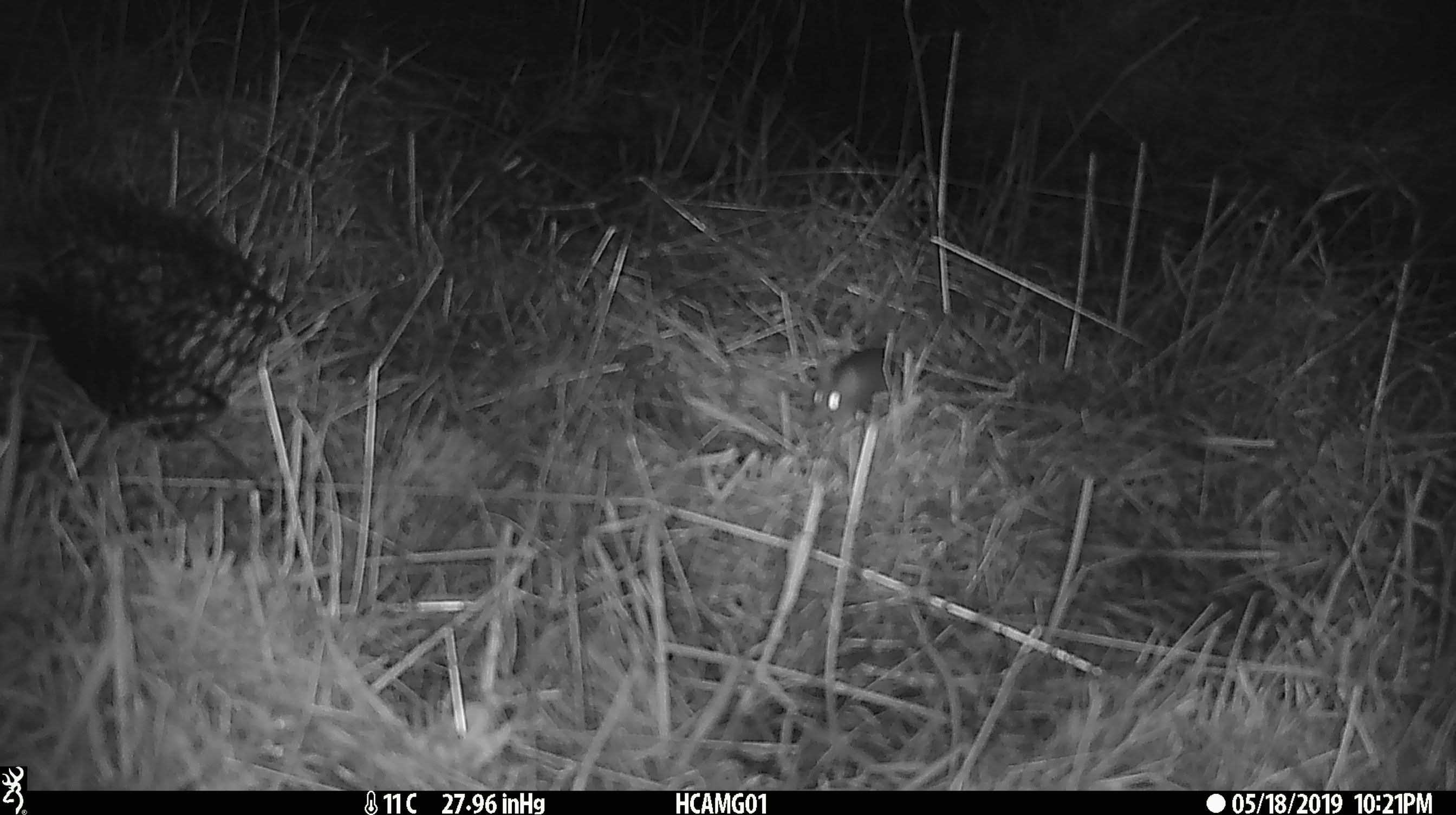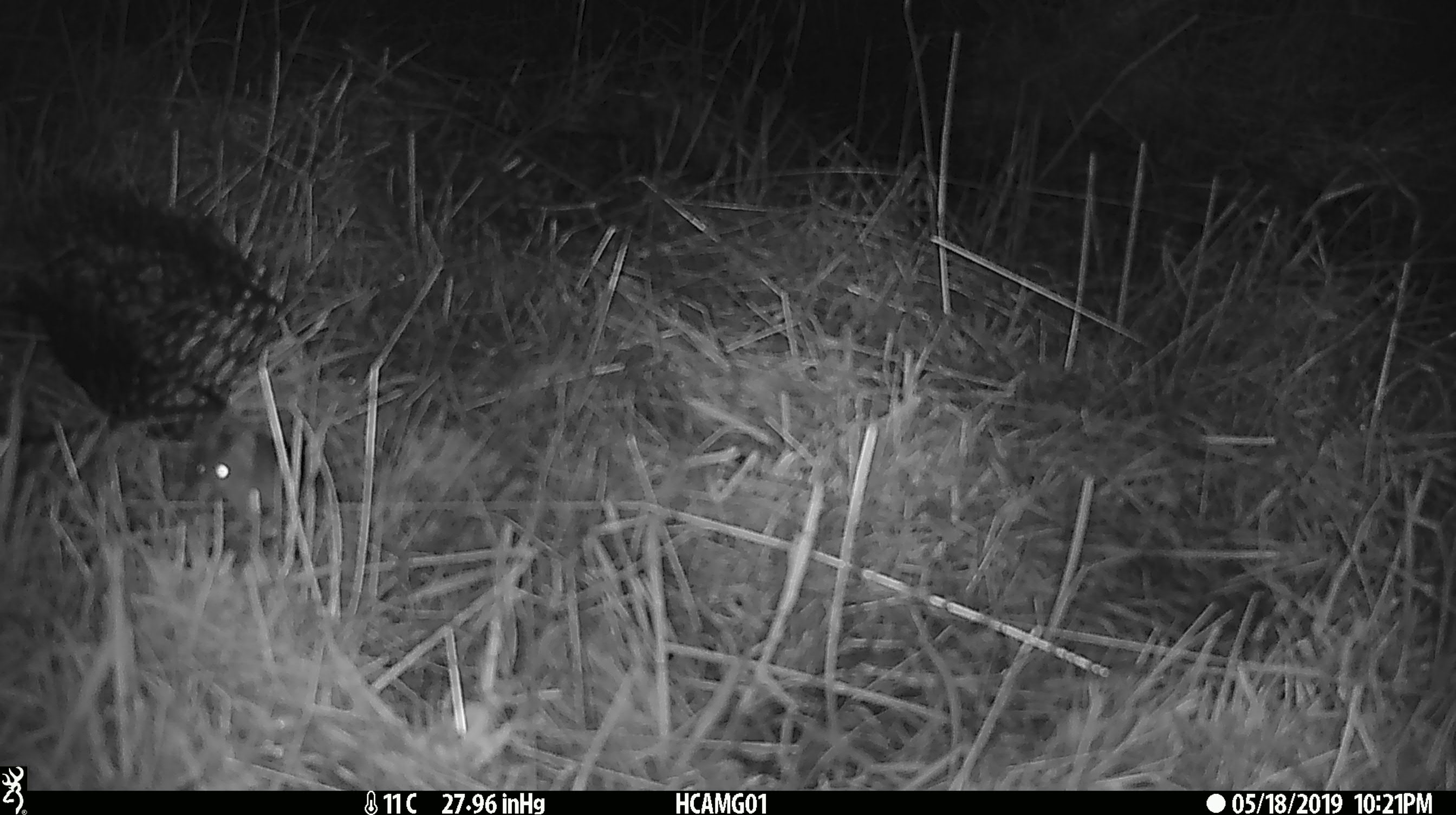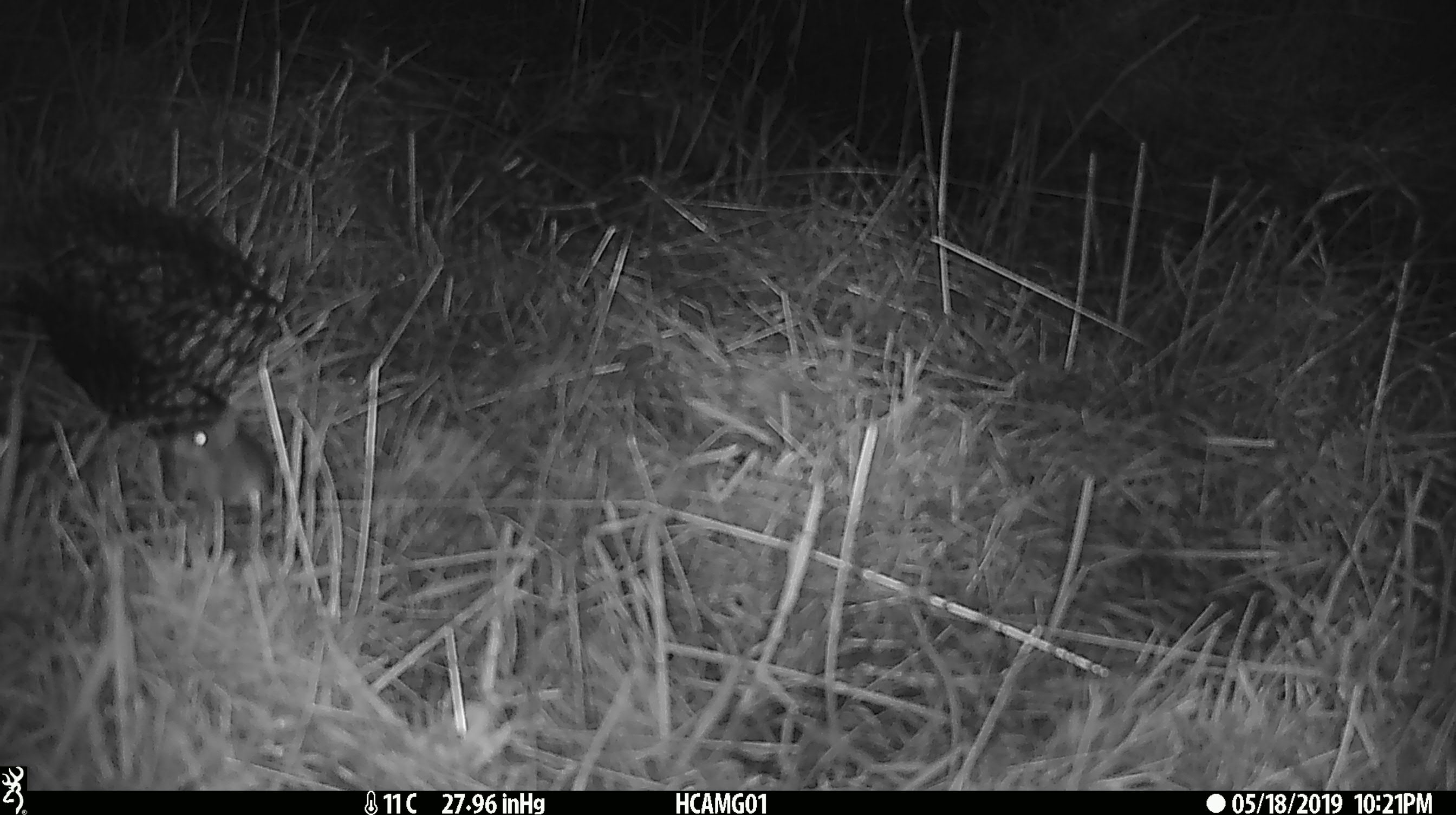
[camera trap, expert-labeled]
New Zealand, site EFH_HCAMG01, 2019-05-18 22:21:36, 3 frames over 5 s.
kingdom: Animalia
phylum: Chordata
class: Mammalia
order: Rodentia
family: Muridae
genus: Mus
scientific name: Mus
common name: mouse